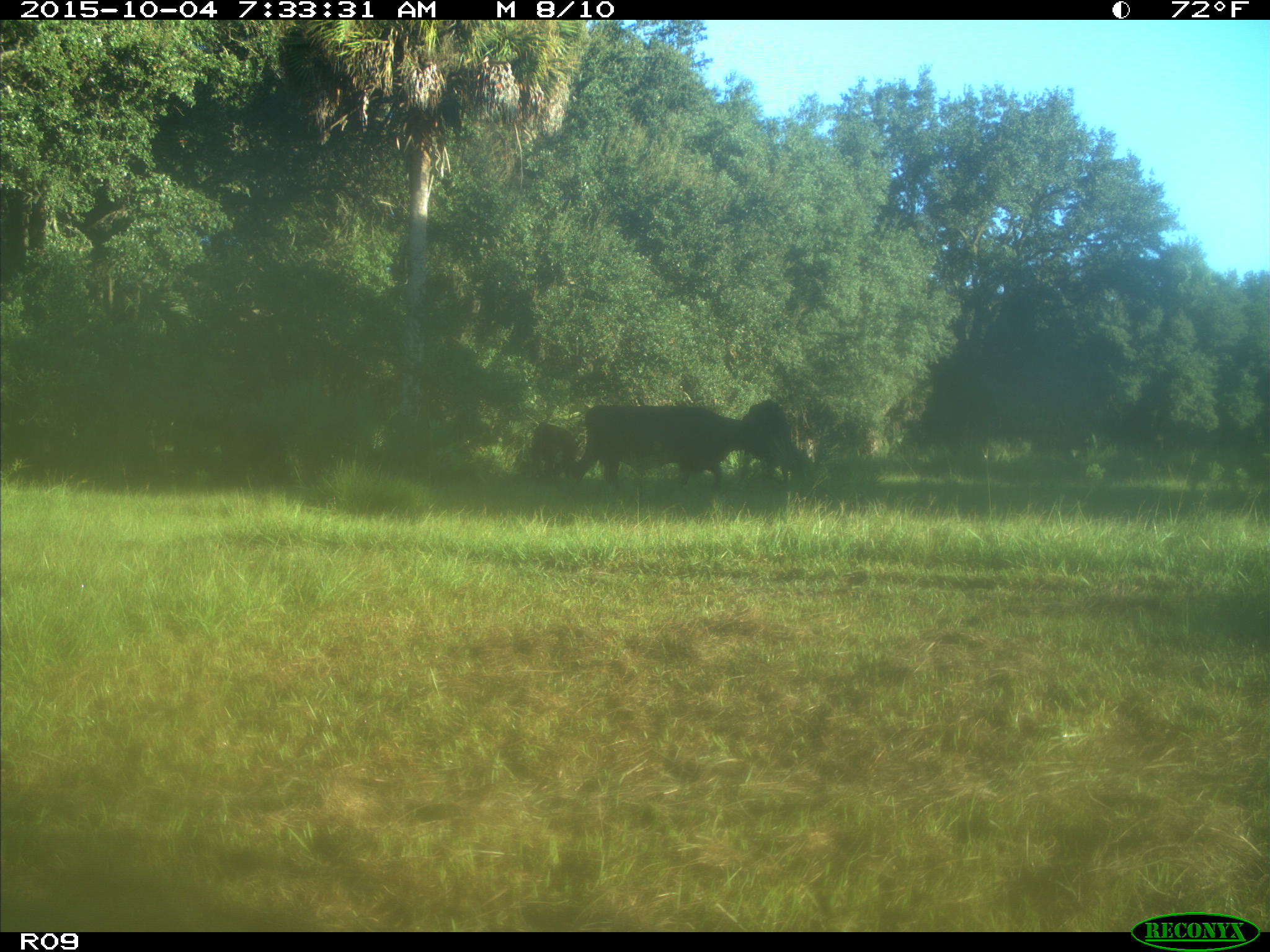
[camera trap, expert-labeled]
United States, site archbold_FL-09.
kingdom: Animalia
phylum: Chordata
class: Mammalia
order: Artiodactyla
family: Bovidae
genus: Bos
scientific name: Bos taurus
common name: domestic cow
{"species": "Bos taurus (domestic cow)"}